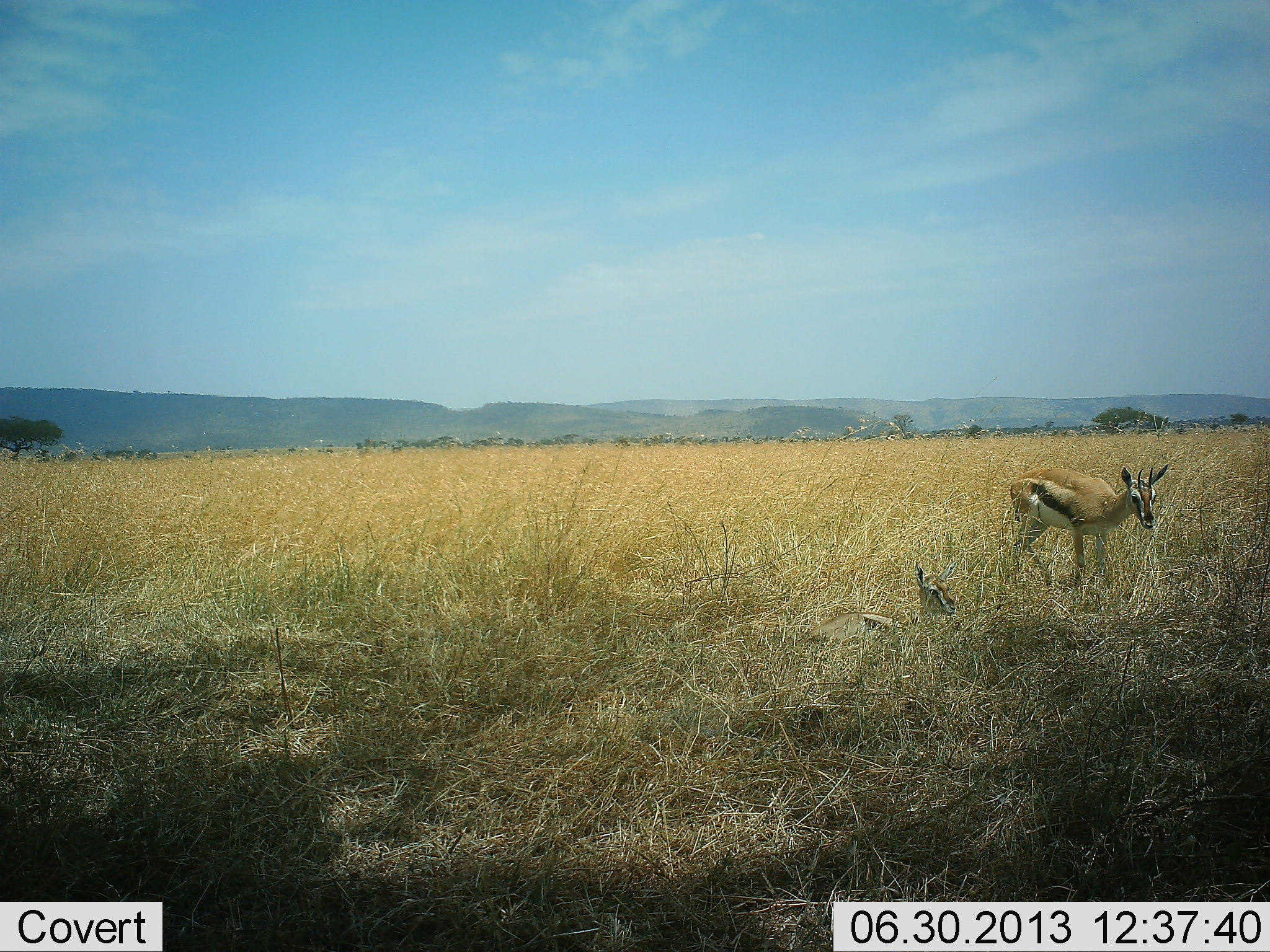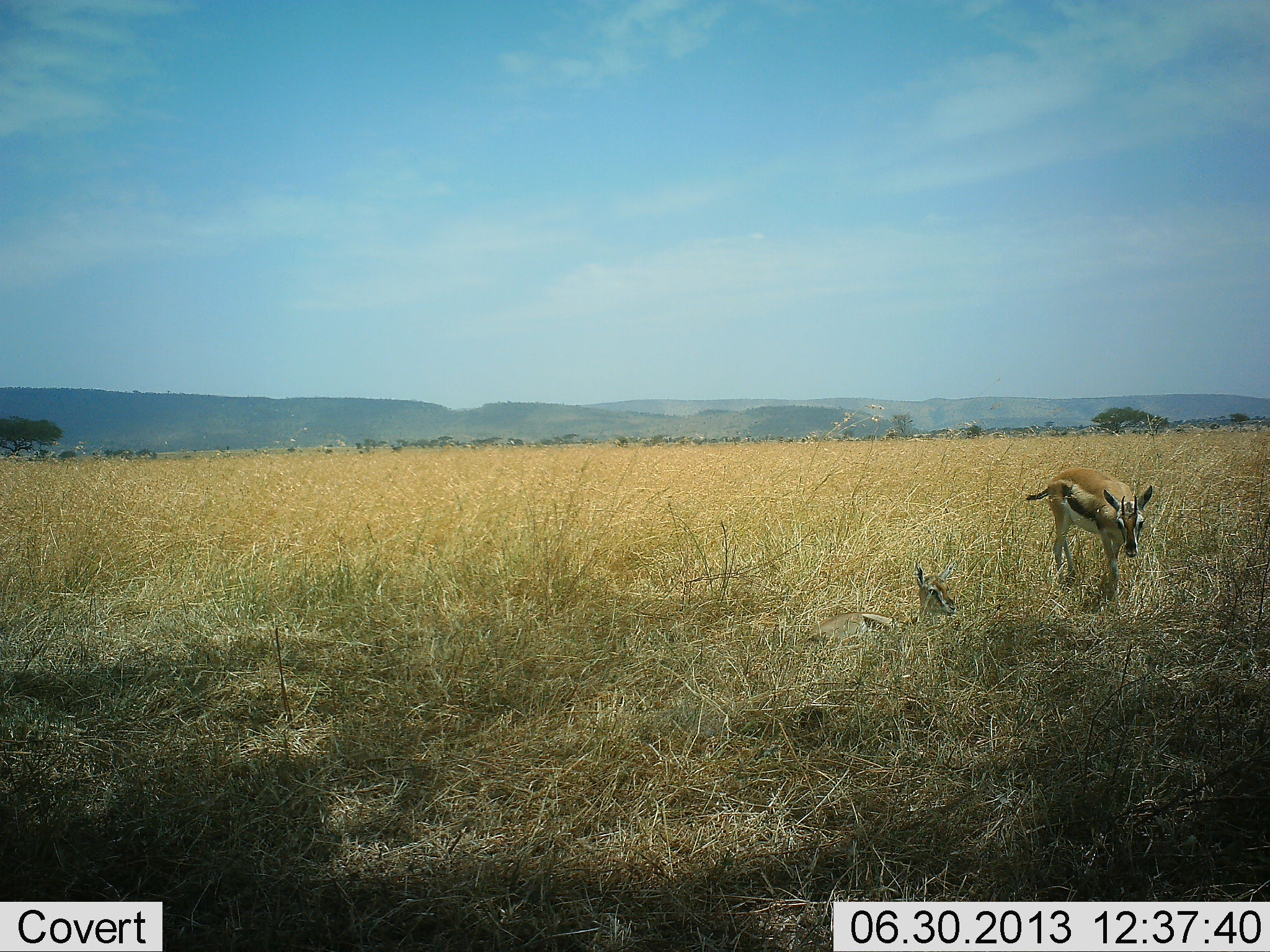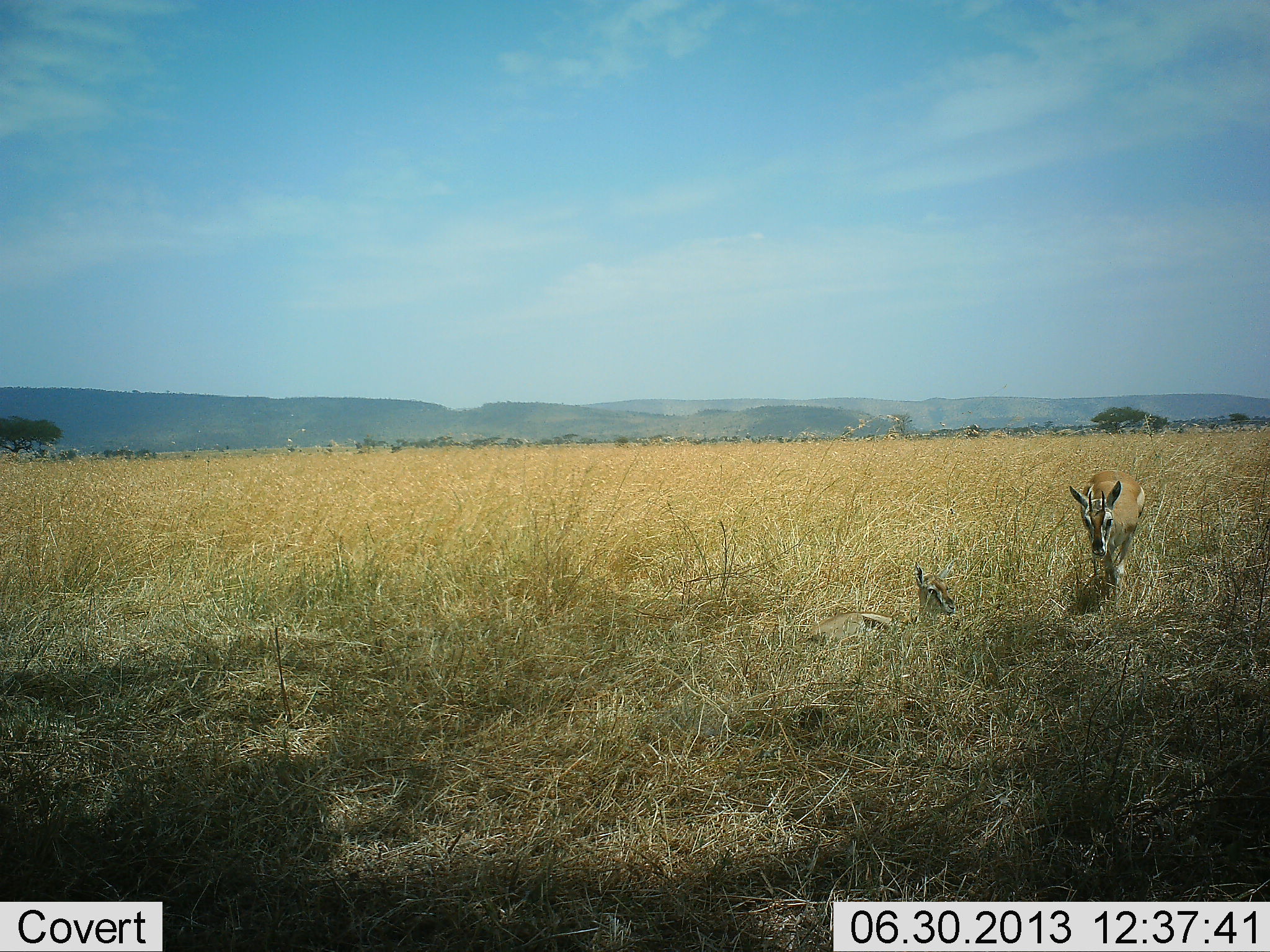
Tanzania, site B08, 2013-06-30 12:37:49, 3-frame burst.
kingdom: Animalia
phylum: Chordata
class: Mammalia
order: Artiodactyla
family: Bovidae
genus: Eudorcas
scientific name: Eudorcas thomsonii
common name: thomson's gazelle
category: gazellethomsons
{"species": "gazellethomsons (thomson's gazelle) (Eudorcas thomsonii)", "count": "2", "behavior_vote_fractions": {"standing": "28%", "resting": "72%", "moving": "72%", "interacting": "0%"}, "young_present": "22%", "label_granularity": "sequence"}